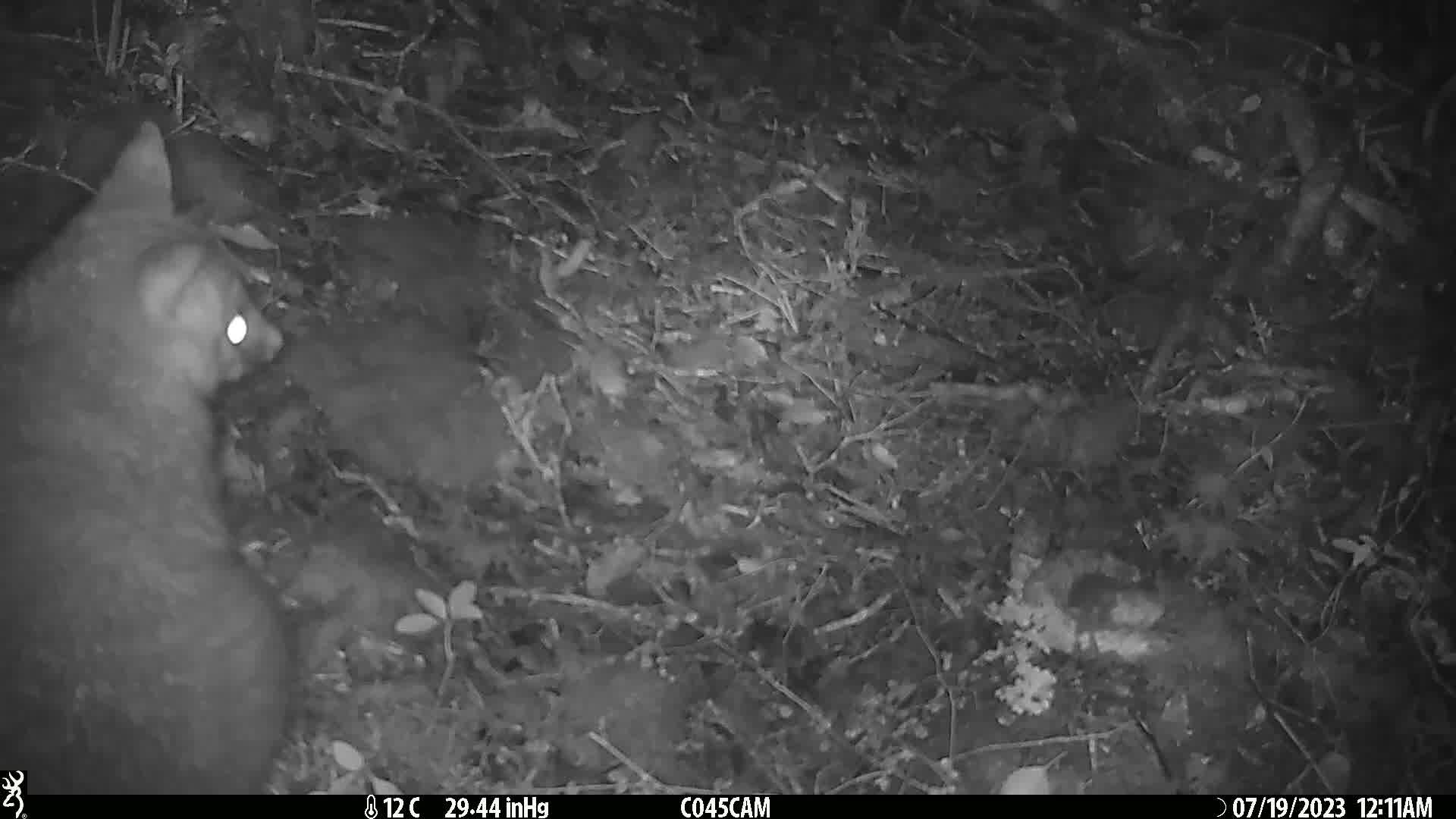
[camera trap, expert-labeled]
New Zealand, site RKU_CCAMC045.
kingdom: Animalia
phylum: Chordata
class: Mammalia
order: Diprotodontia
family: Phalangeridae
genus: Trichosurus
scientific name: Trichosurus vulpecula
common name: common brushtail possum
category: possum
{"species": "possum (common brushtail possum) (Trichosurus vulpecula)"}